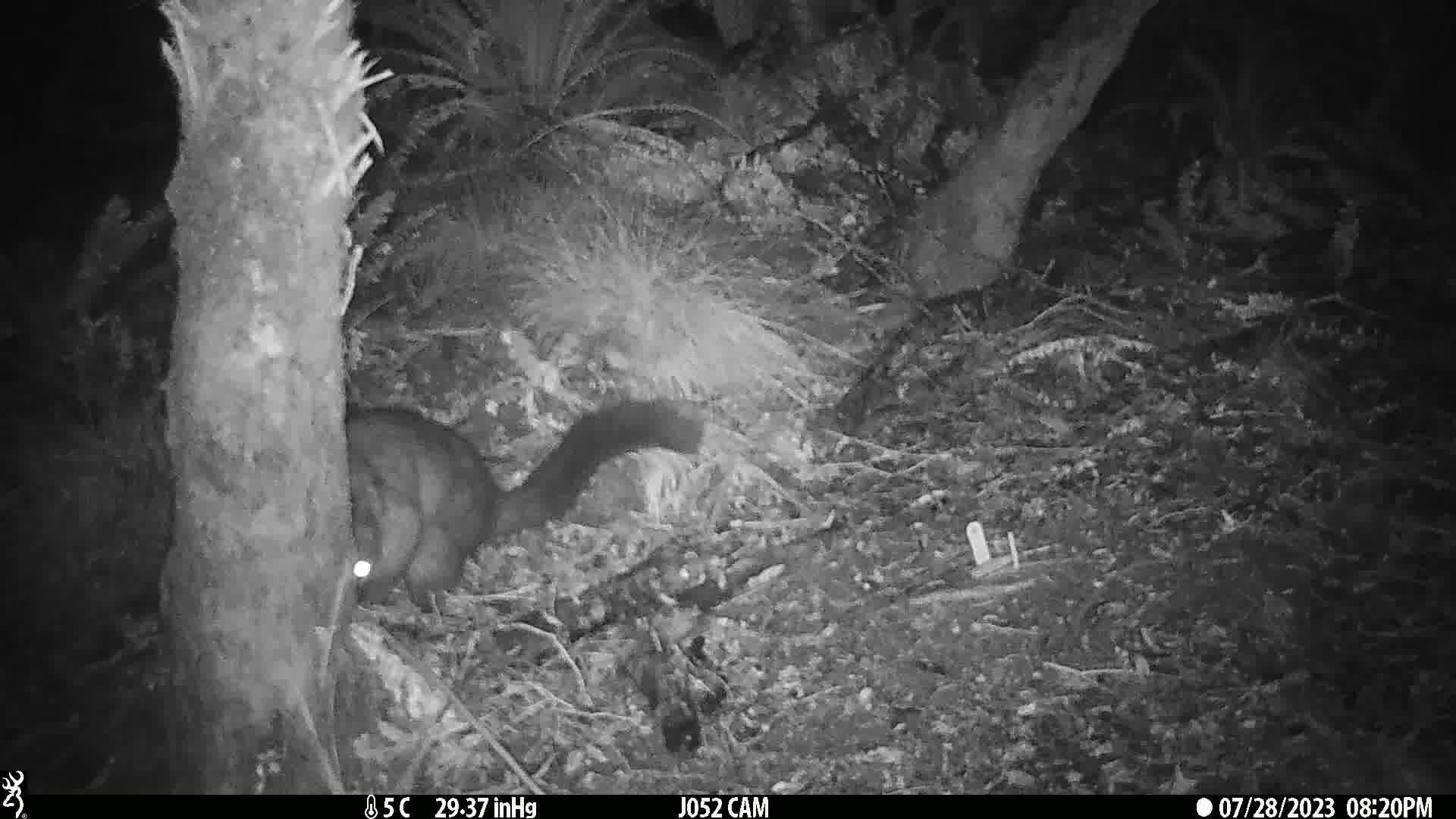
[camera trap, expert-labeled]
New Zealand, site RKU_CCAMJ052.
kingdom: Animalia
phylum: Chordata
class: Mammalia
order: Diprotodontia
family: Phalangeridae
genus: Trichosurus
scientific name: Trichosurus vulpecula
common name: common brushtail possum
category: possum